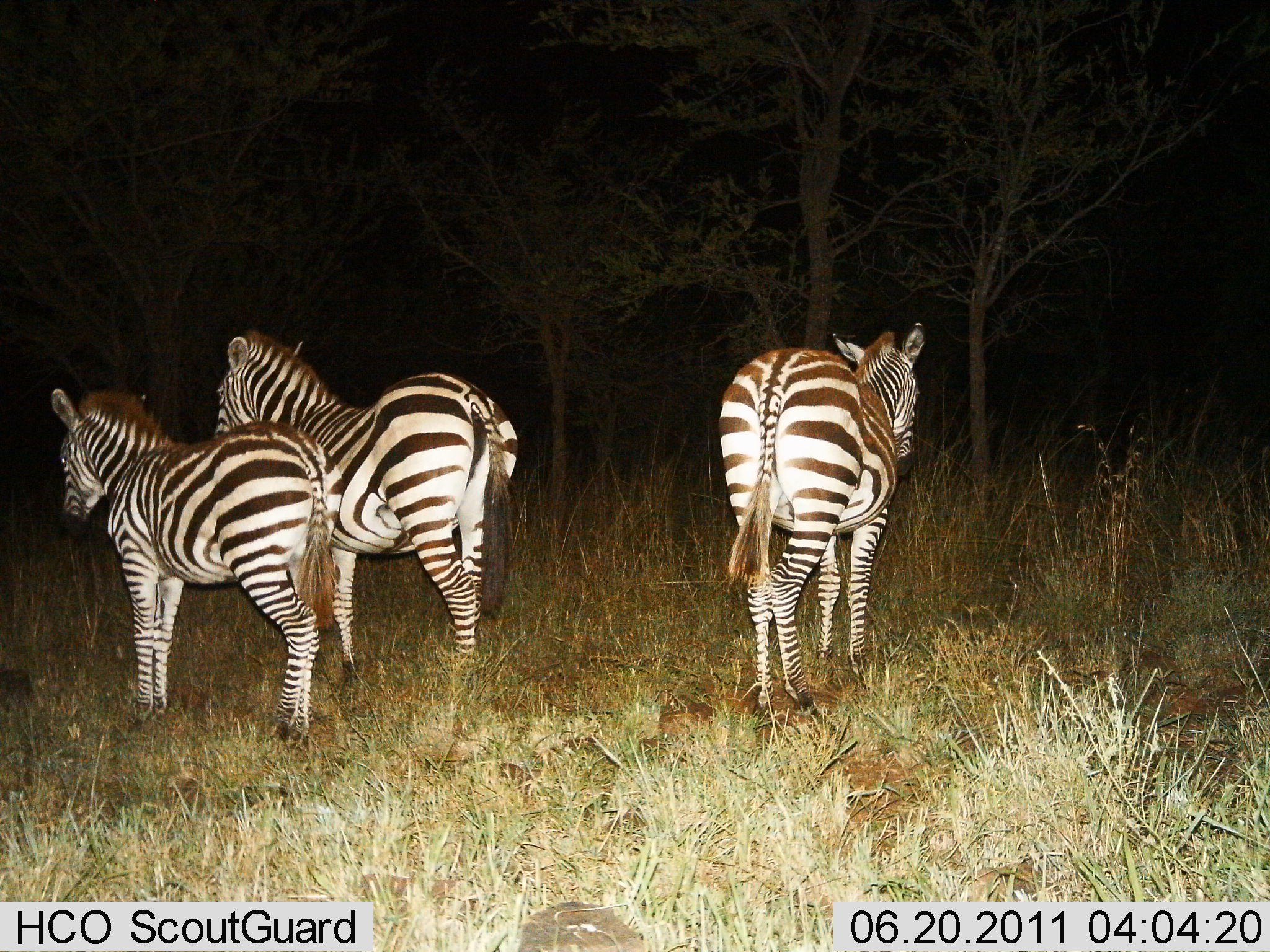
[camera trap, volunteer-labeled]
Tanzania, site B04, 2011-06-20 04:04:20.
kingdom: Animalia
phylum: Chordata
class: Mammalia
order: Perissodactyla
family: Equidae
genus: Equus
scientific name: Equus quagga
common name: plains zebra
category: zebra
Zebra (plains zebra) (Equus quagga), count 3. Behavior (volunteer vote fractions): standing 82%, resting 0%, moving 18%, interacting 0%. Young present (vote fraction): 18%. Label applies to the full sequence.